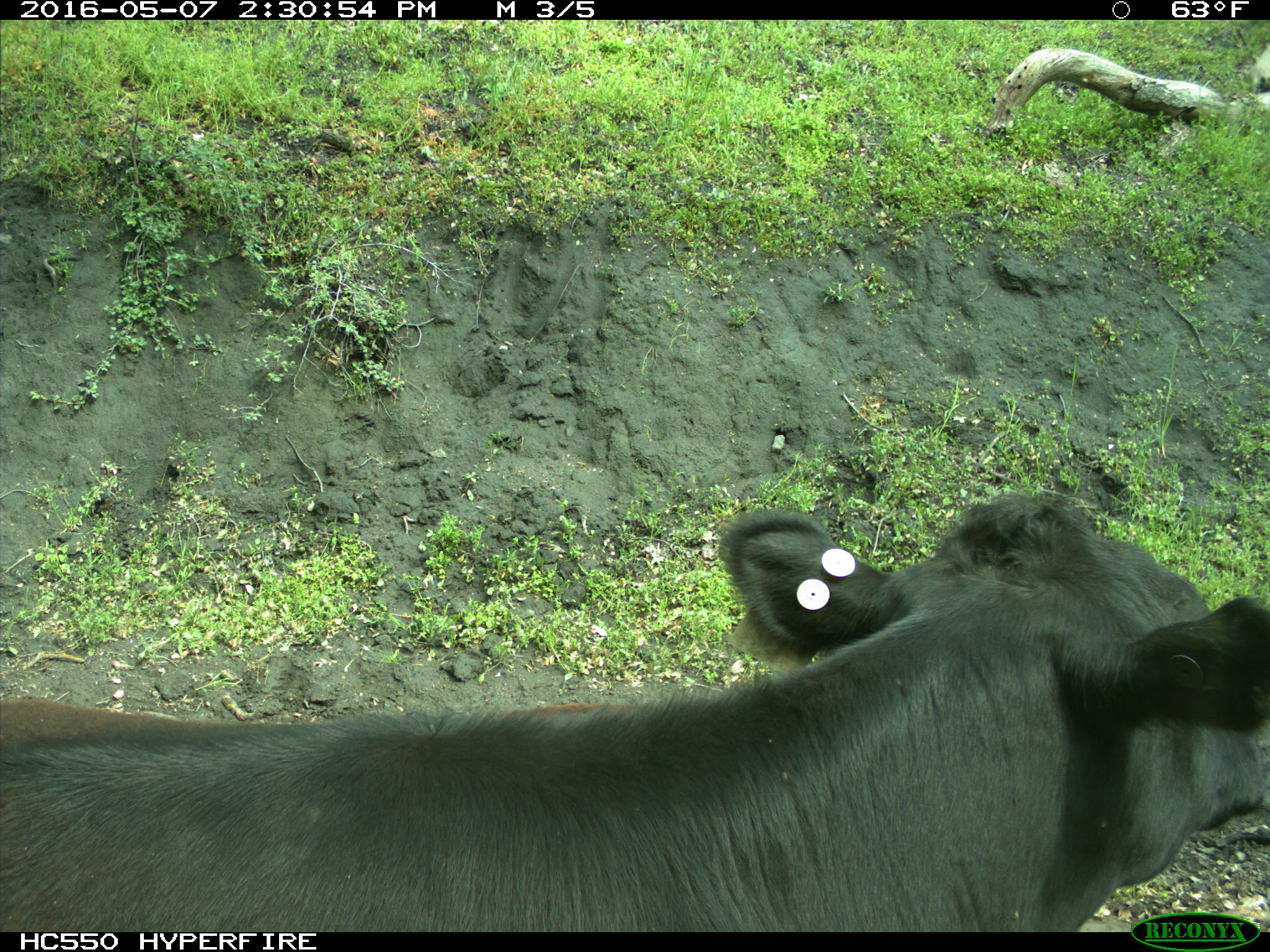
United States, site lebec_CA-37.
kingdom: Animalia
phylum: Chordata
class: Mammalia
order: Artiodactyla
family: Bovidae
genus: Bos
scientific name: Bos taurus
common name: domestic cow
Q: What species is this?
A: Bos taurus (domestic cow).